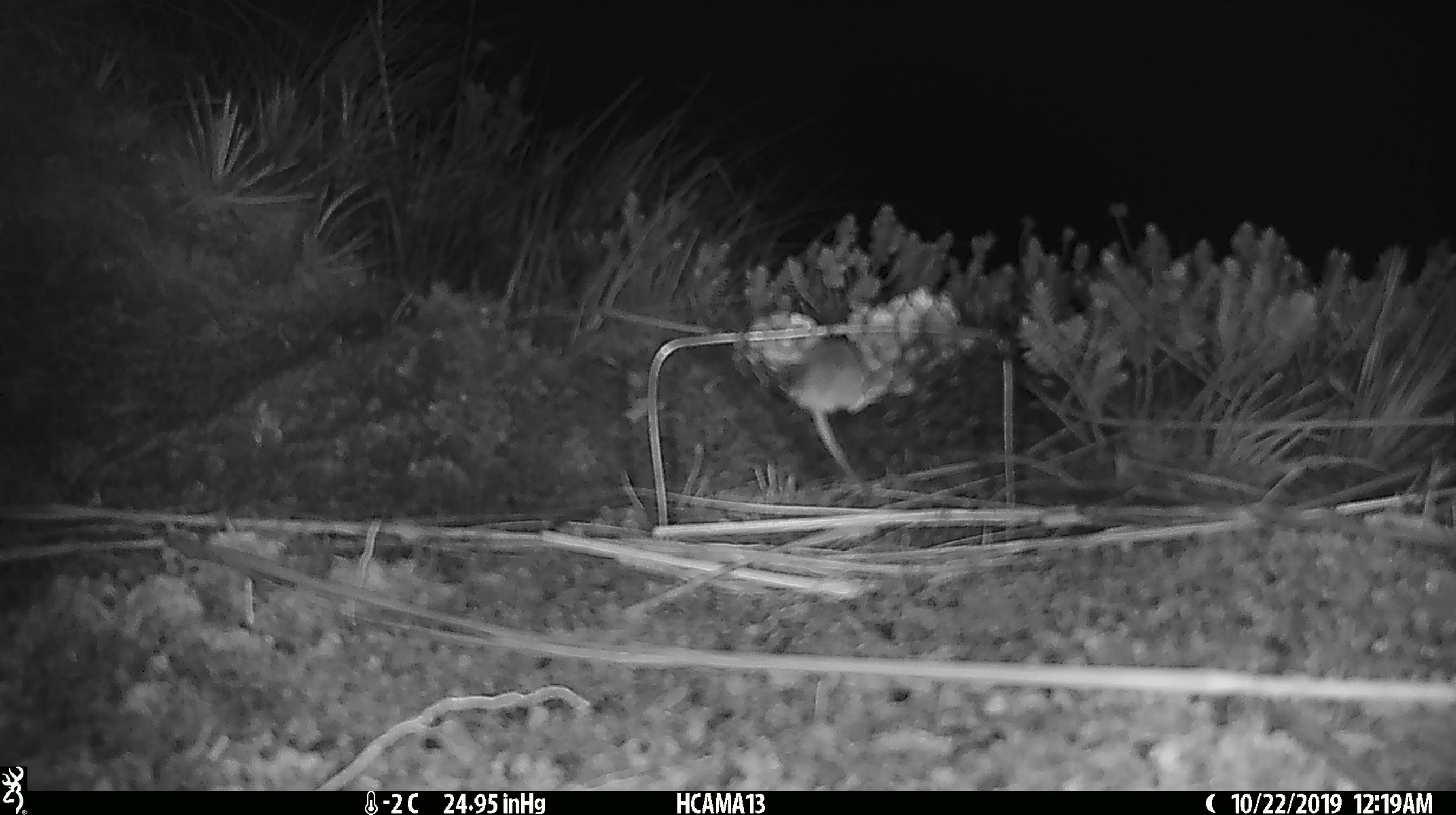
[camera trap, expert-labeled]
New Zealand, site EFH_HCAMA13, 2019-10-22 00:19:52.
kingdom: Animalia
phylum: Chordata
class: Mammalia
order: Rodentia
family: Muridae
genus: Mus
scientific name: Mus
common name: mouse